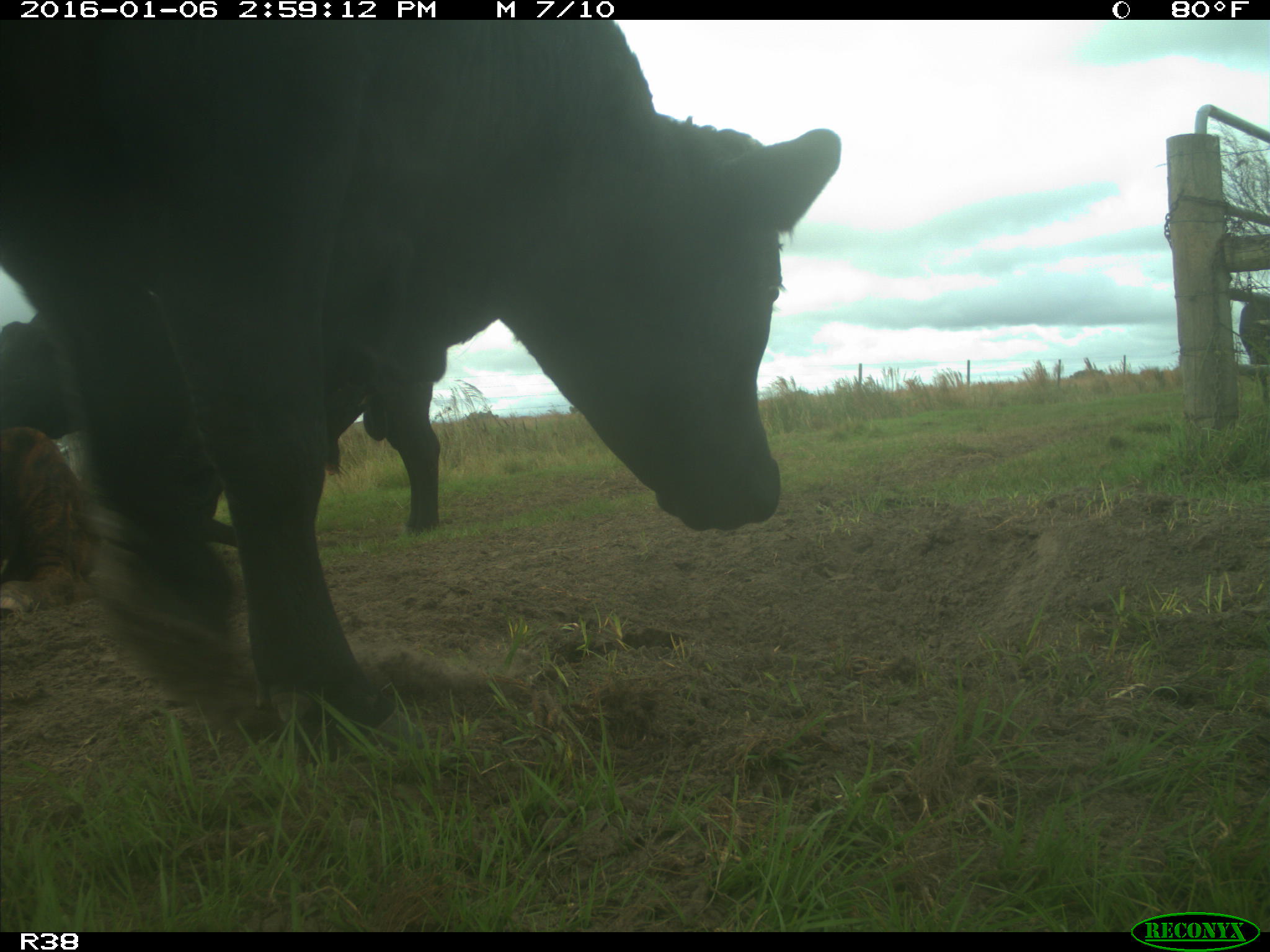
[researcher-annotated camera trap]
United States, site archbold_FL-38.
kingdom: Animalia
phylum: Chordata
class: Mammalia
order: Artiodactyla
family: Bovidae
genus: Bos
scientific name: Bos taurus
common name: domestic cow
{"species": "Bos taurus (domestic cow)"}